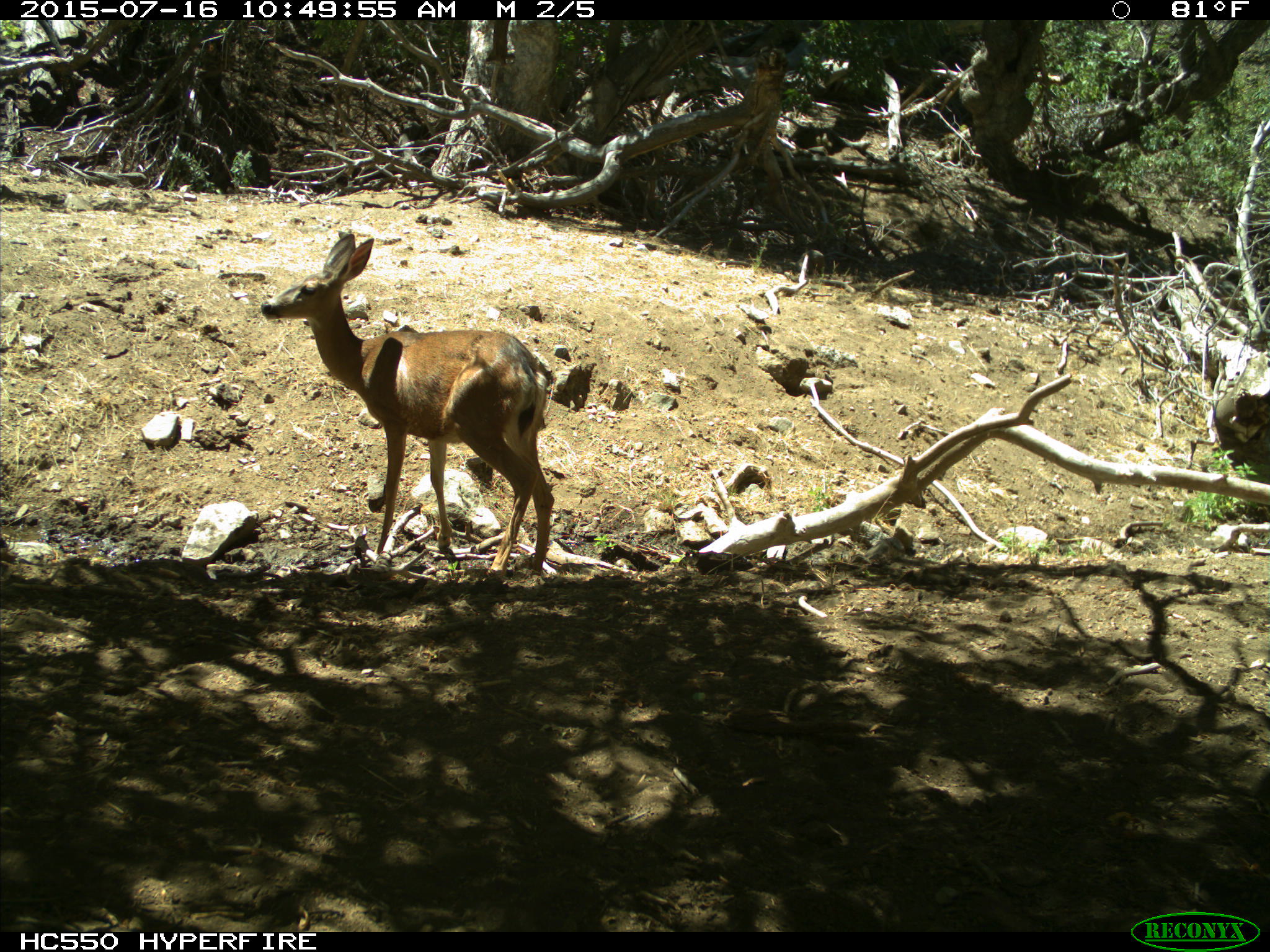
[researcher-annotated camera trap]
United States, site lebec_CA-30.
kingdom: Animalia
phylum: Chordata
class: Mammalia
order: Artiodactyla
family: Cervidae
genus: Odocoileus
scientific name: Odocoileus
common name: deer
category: unidentified deer